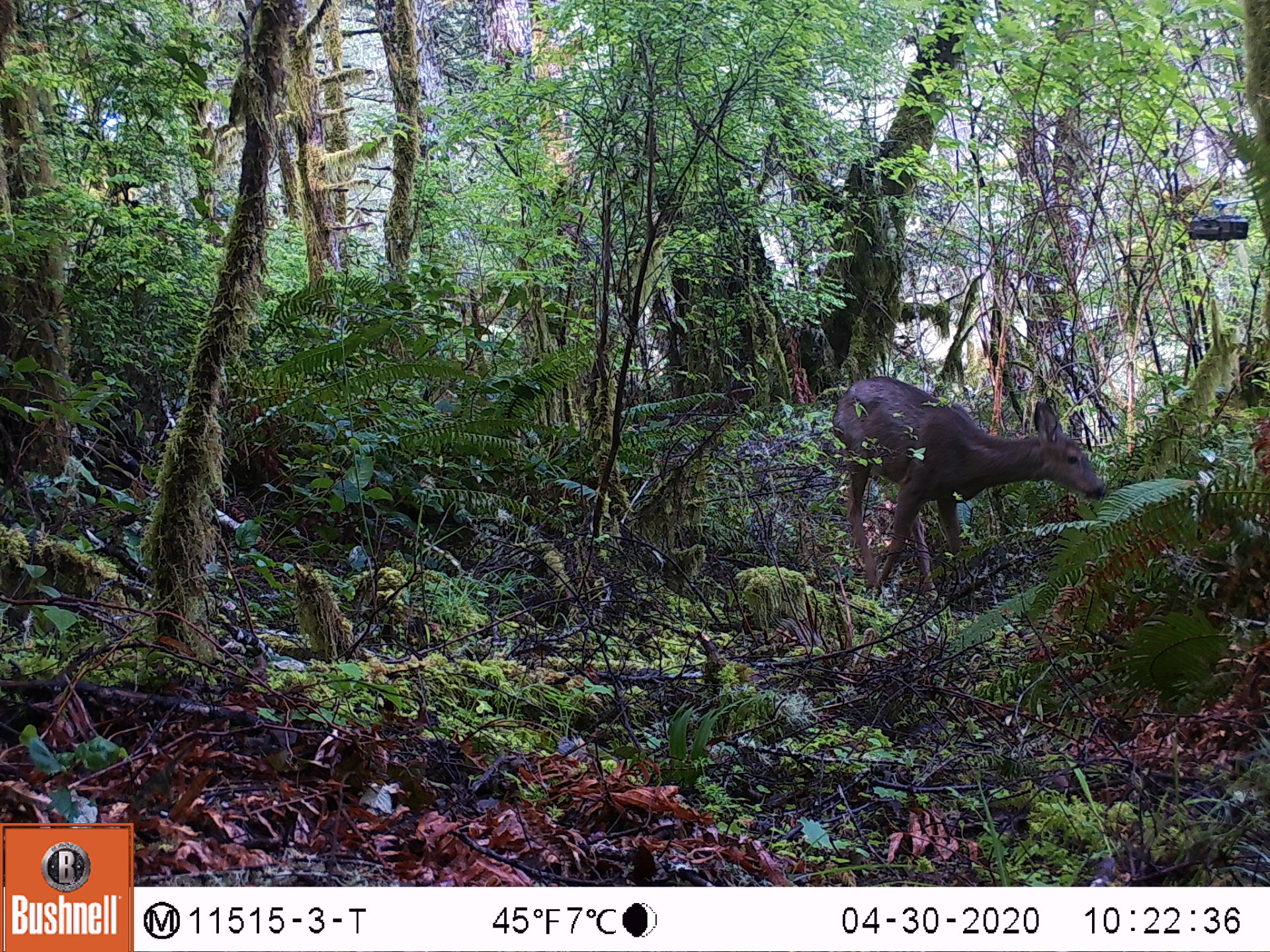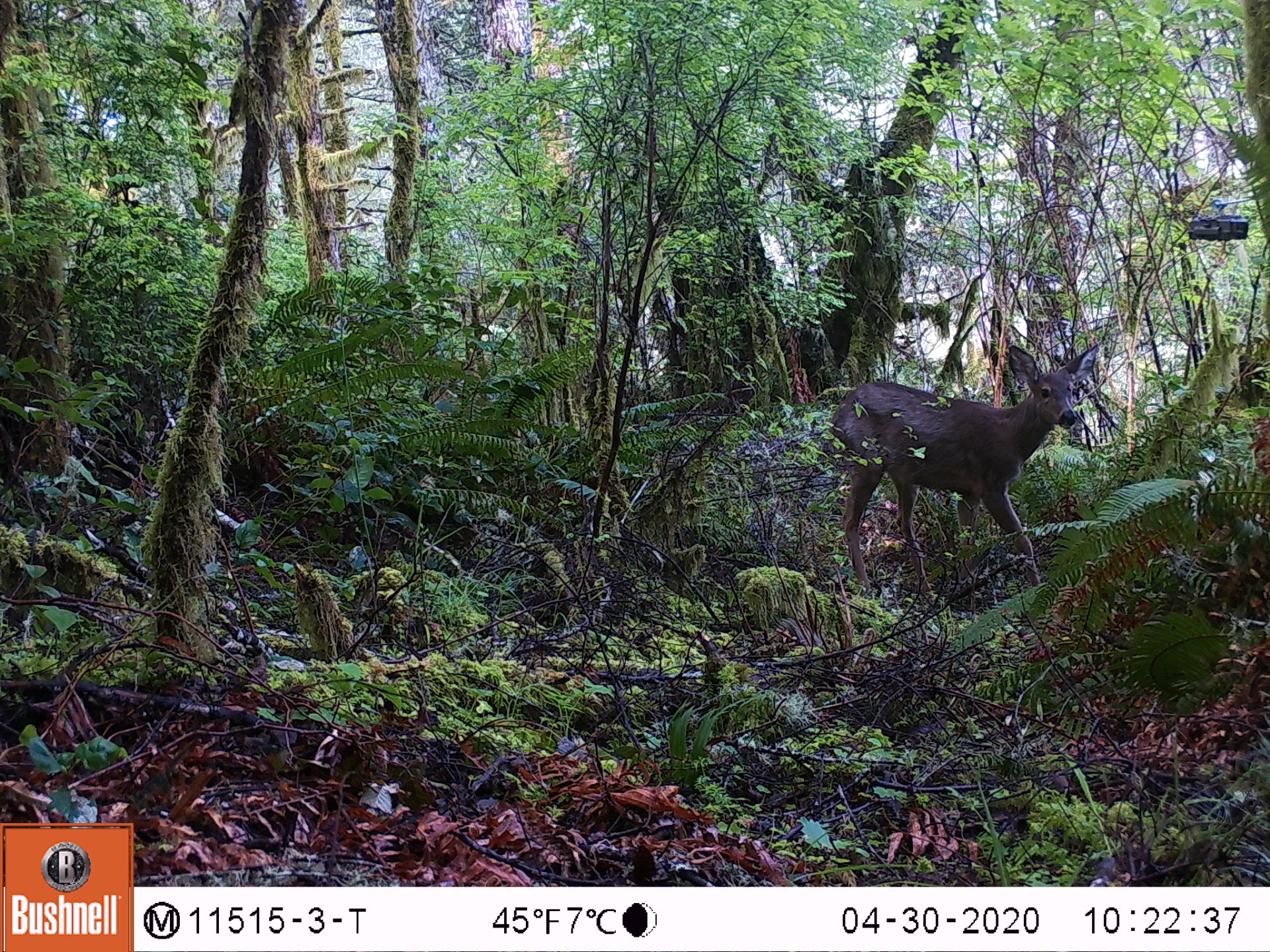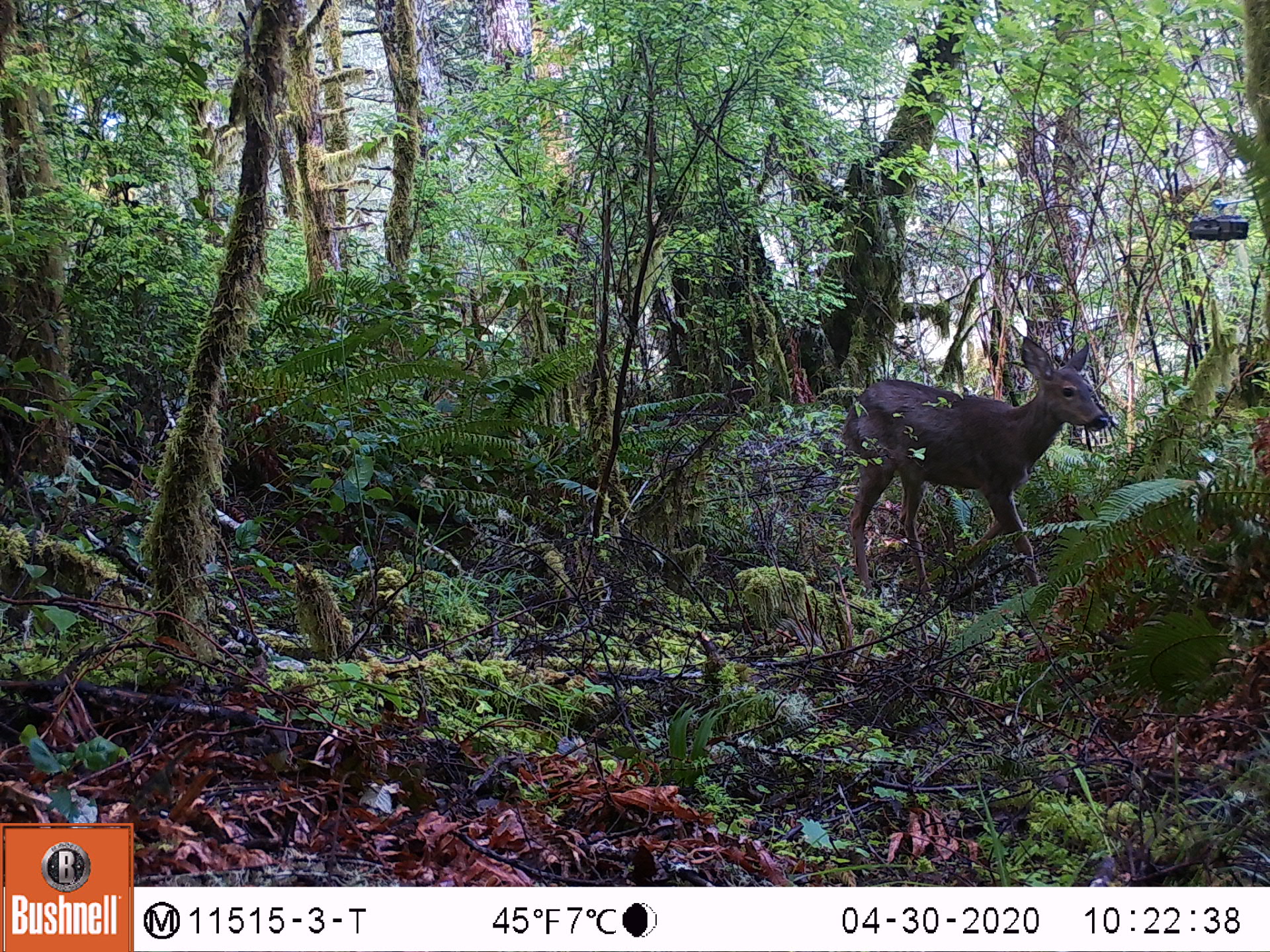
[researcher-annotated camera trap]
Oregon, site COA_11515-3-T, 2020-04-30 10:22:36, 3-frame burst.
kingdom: Animalia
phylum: Chordata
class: Mammalia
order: Artiodactyla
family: Cervidae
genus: Odocoileus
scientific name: Odocoileus hemionus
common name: black-tailed deer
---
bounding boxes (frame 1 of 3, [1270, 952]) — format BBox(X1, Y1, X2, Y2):
black-tailed deer: BBox(823, 367, 1118, 603)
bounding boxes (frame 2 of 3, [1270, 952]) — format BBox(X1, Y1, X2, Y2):
black-tailed deer: BBox(816, 333, 1107, 602)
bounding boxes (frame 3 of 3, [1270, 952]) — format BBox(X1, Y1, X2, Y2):
black-tailed deer: BBox(834, 336, 1123, 593)